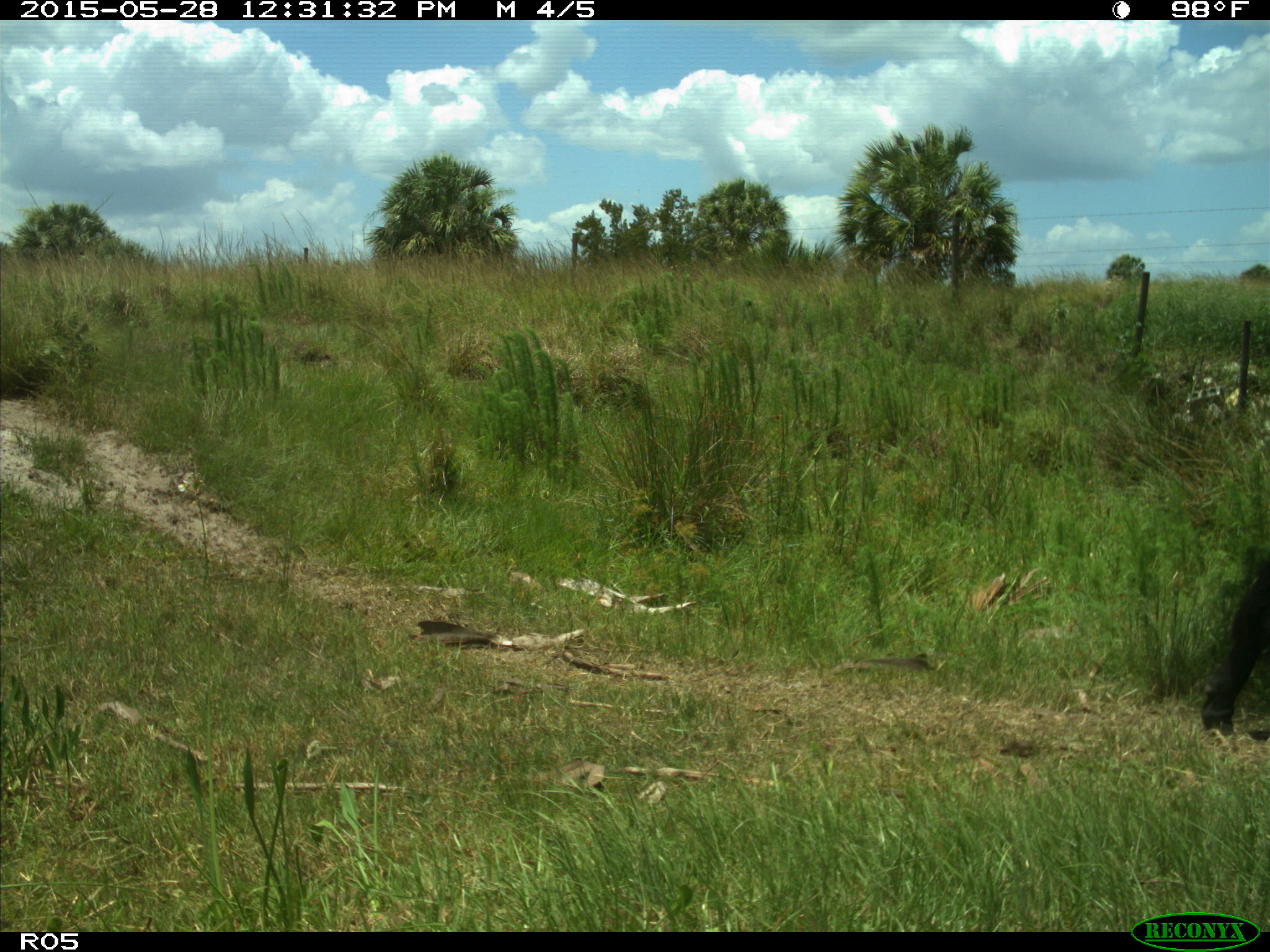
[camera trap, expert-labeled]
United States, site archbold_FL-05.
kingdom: Animalia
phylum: Chordata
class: Mammalia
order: Artiodactyla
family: Bovidae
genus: Bos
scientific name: Bos taurus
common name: domestic cow